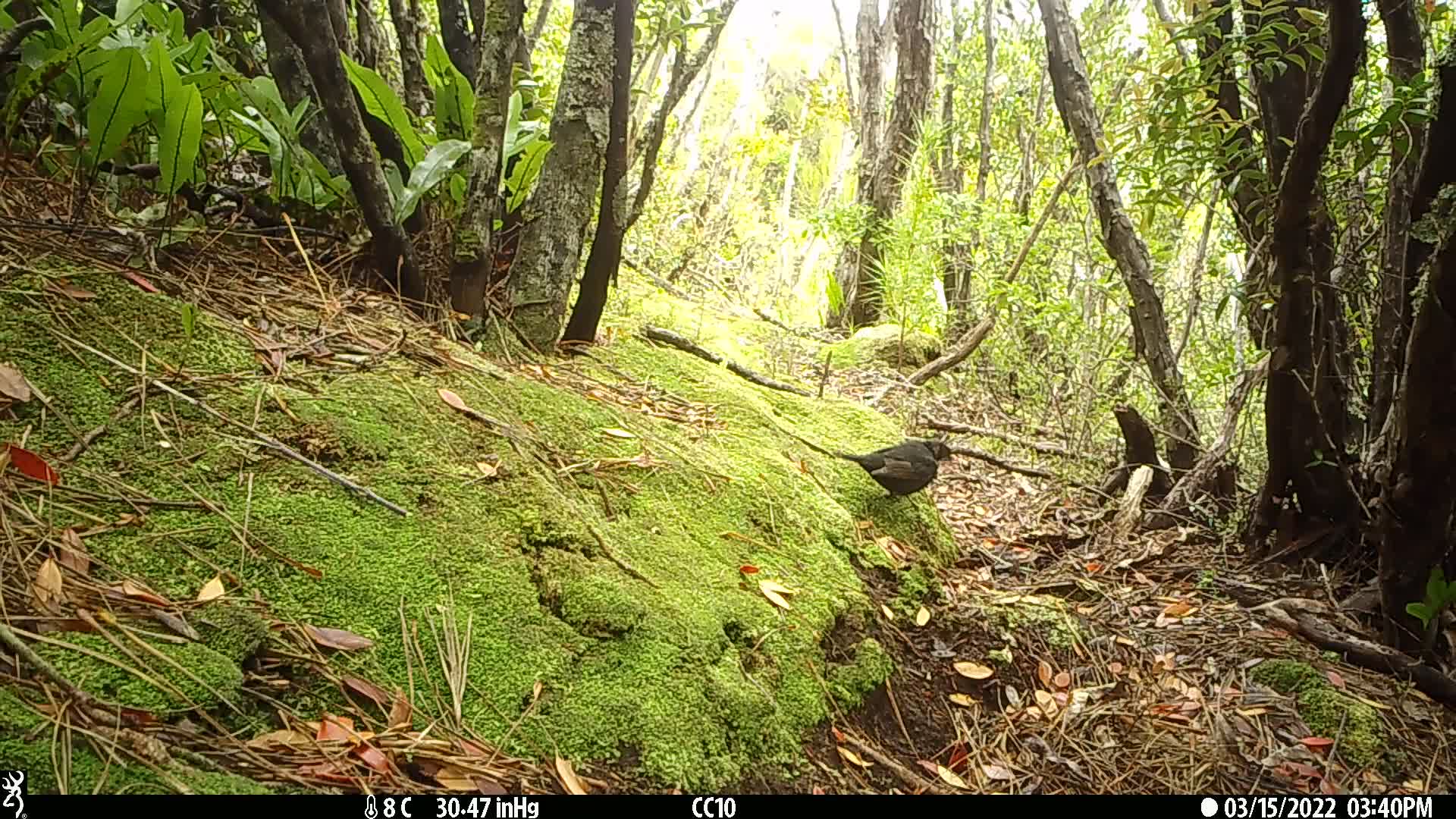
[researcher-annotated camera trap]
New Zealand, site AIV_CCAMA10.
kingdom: Animalia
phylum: Chordata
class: Aves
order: Passeriformes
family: Turdidae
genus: Turdus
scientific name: Turdus merula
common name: eurasian blackbird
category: blackbird